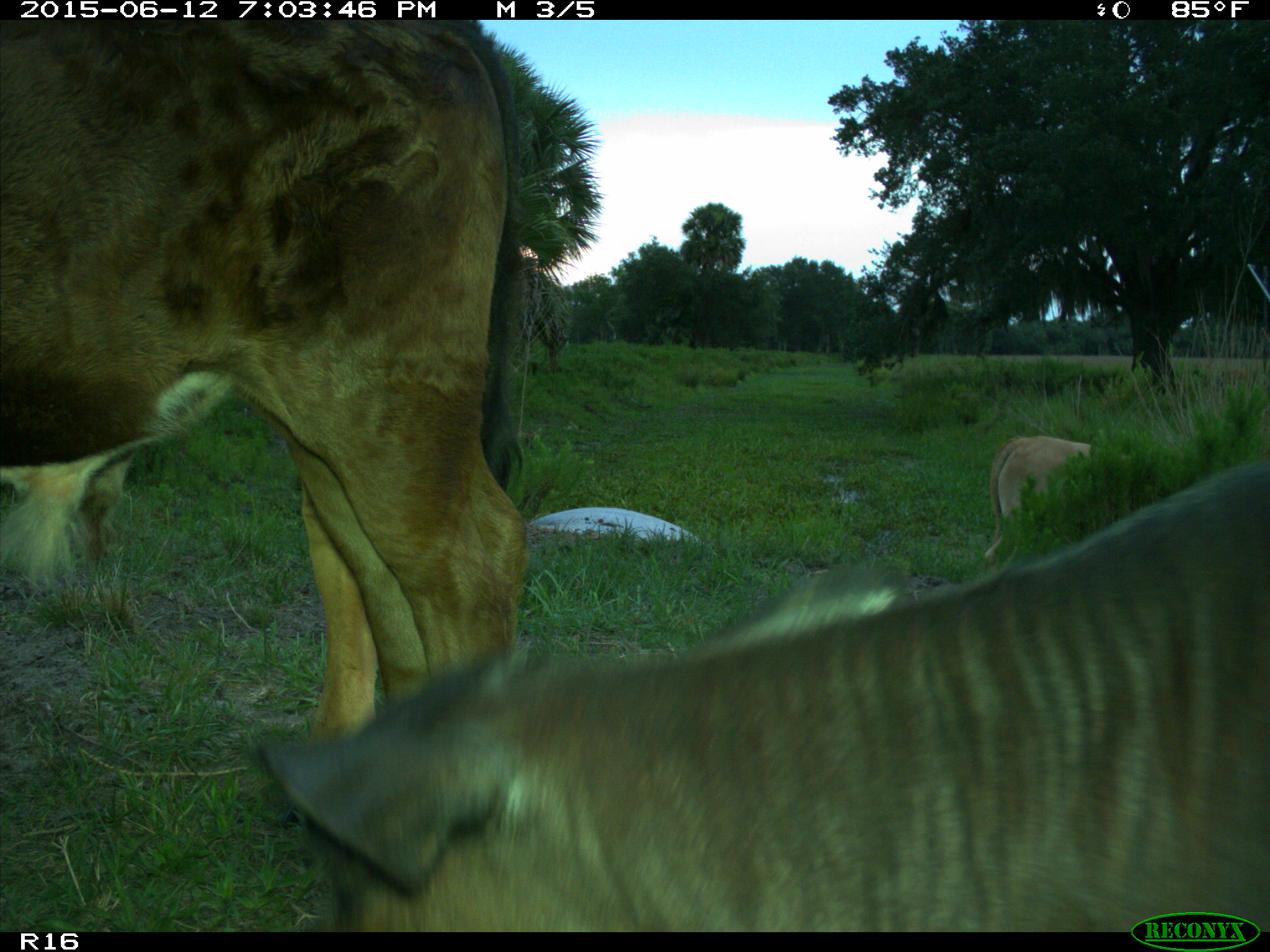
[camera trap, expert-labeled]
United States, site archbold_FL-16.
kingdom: Animalia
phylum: Chordata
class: Mammalia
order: Artiodactyla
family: Bovidae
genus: Bos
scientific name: Bos taurus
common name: domestic cow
Bos taurus (domestic cow).